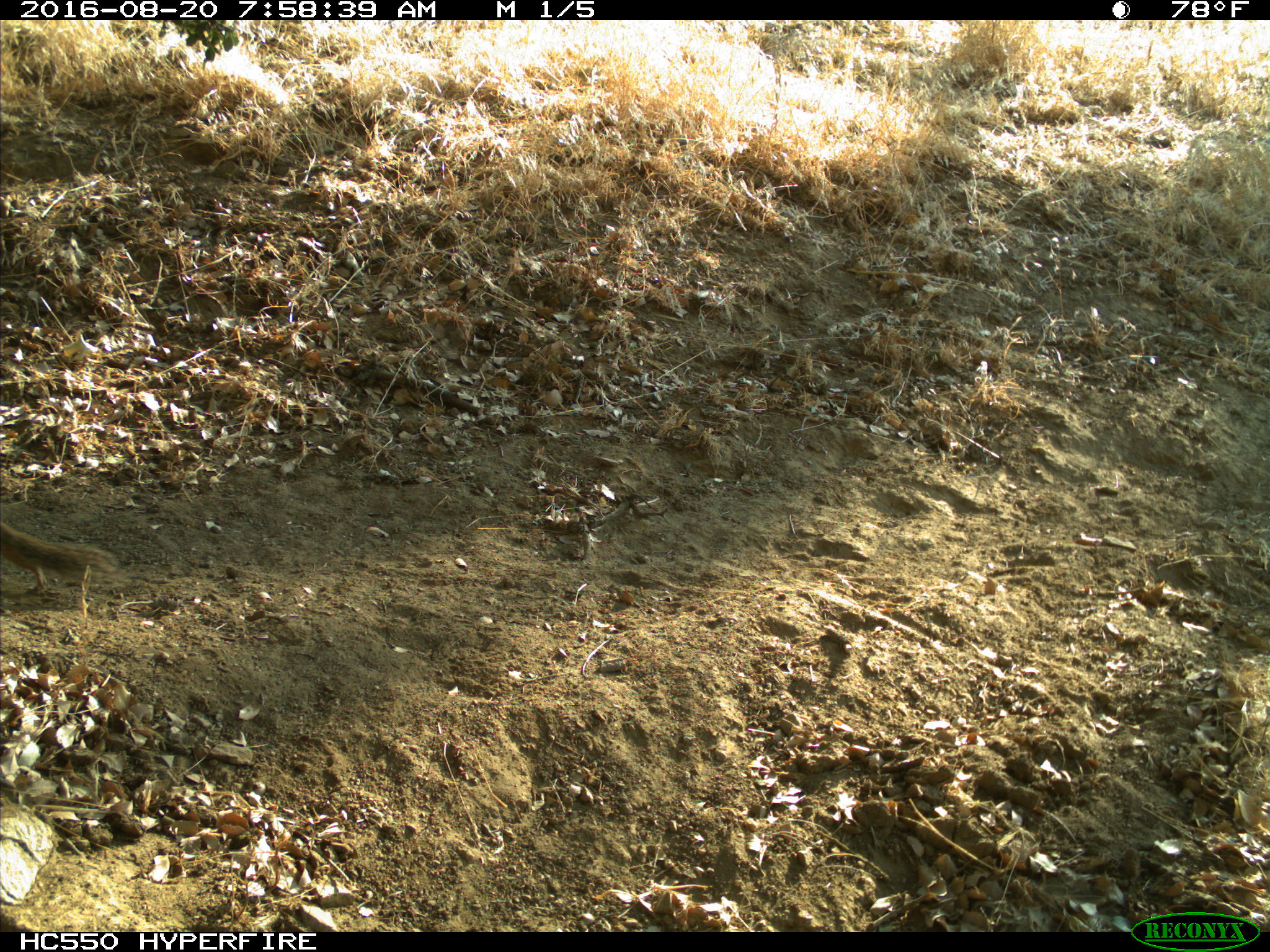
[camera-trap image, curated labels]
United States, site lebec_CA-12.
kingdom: Animalia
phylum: Chordata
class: Mammalia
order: Rodentia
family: Sciuridae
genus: Otospermophilus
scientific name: Otospermophilus beecheyi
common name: california ground squirrel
Otospermophilus beecheyi (california ground squirrel).